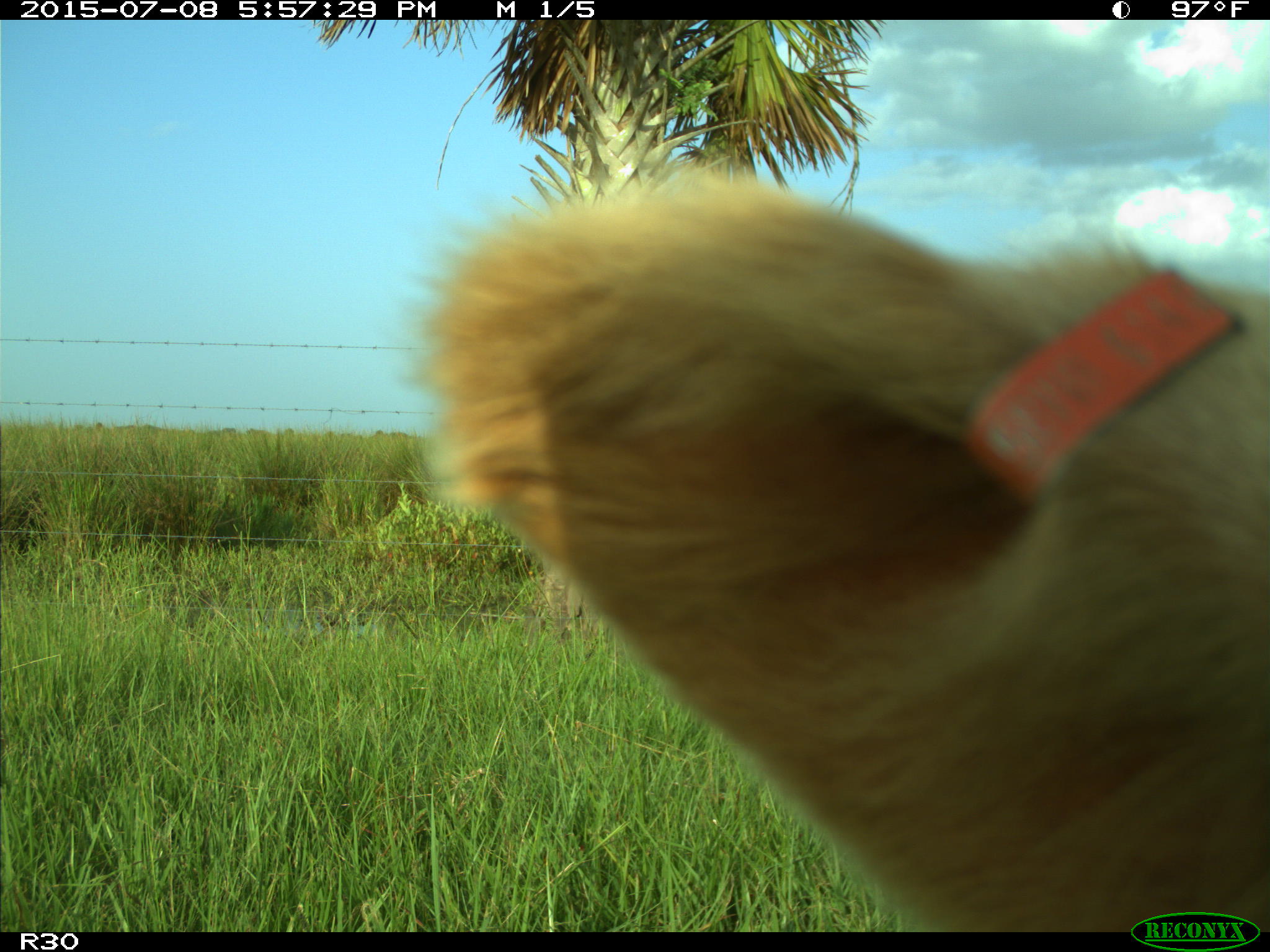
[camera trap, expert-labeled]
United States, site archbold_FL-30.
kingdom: Animalia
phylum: Chordata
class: Mammalia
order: Artiodactyla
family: Bovidae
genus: Bos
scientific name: Bos taurus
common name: domestic cow